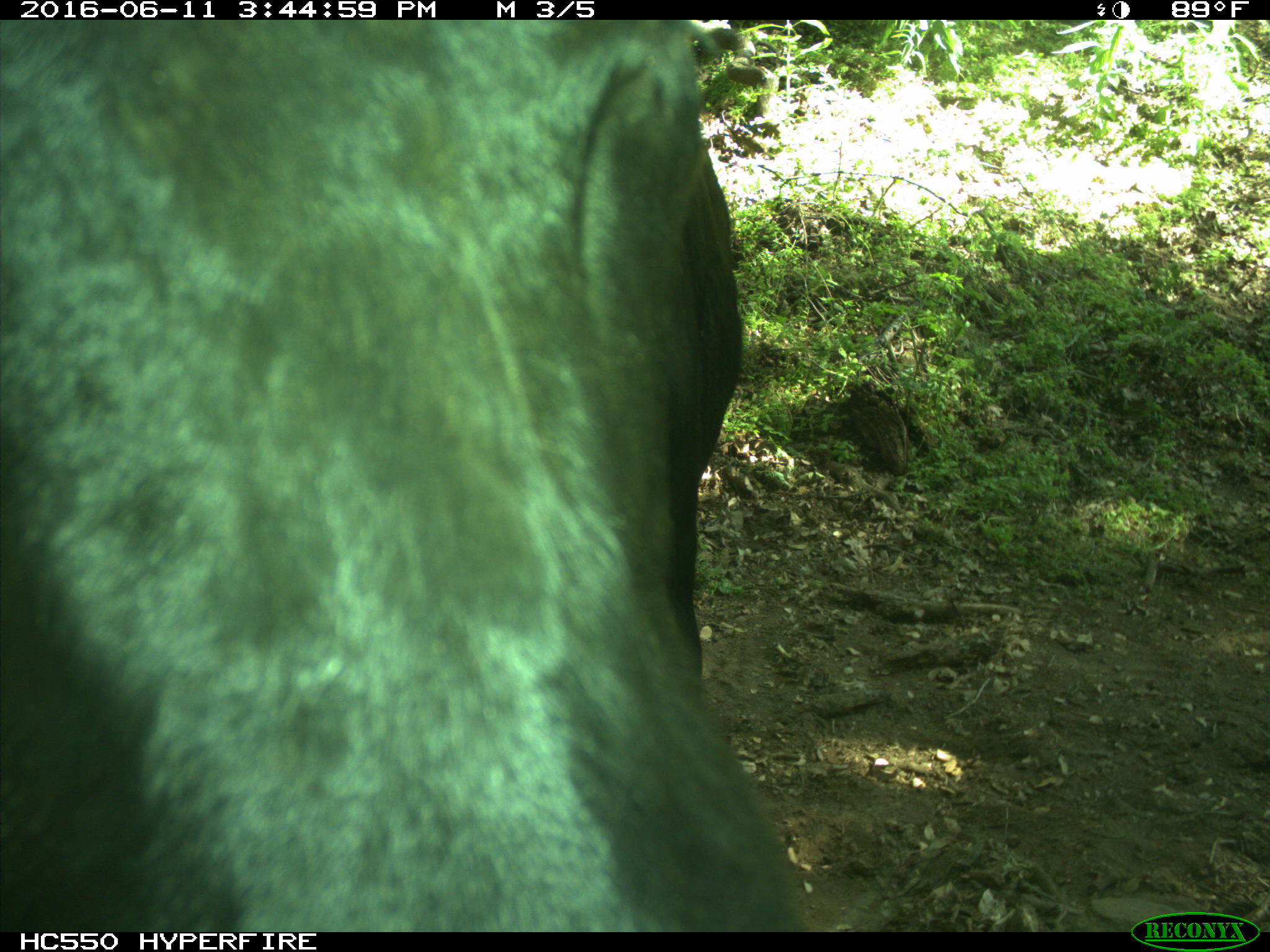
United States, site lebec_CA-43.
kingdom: Animalia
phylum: Chordata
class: Mammalia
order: Artiodactyla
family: Bovidae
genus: Bos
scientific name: Bos taurus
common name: domestic cow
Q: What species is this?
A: Bos taurus (domestic cow).